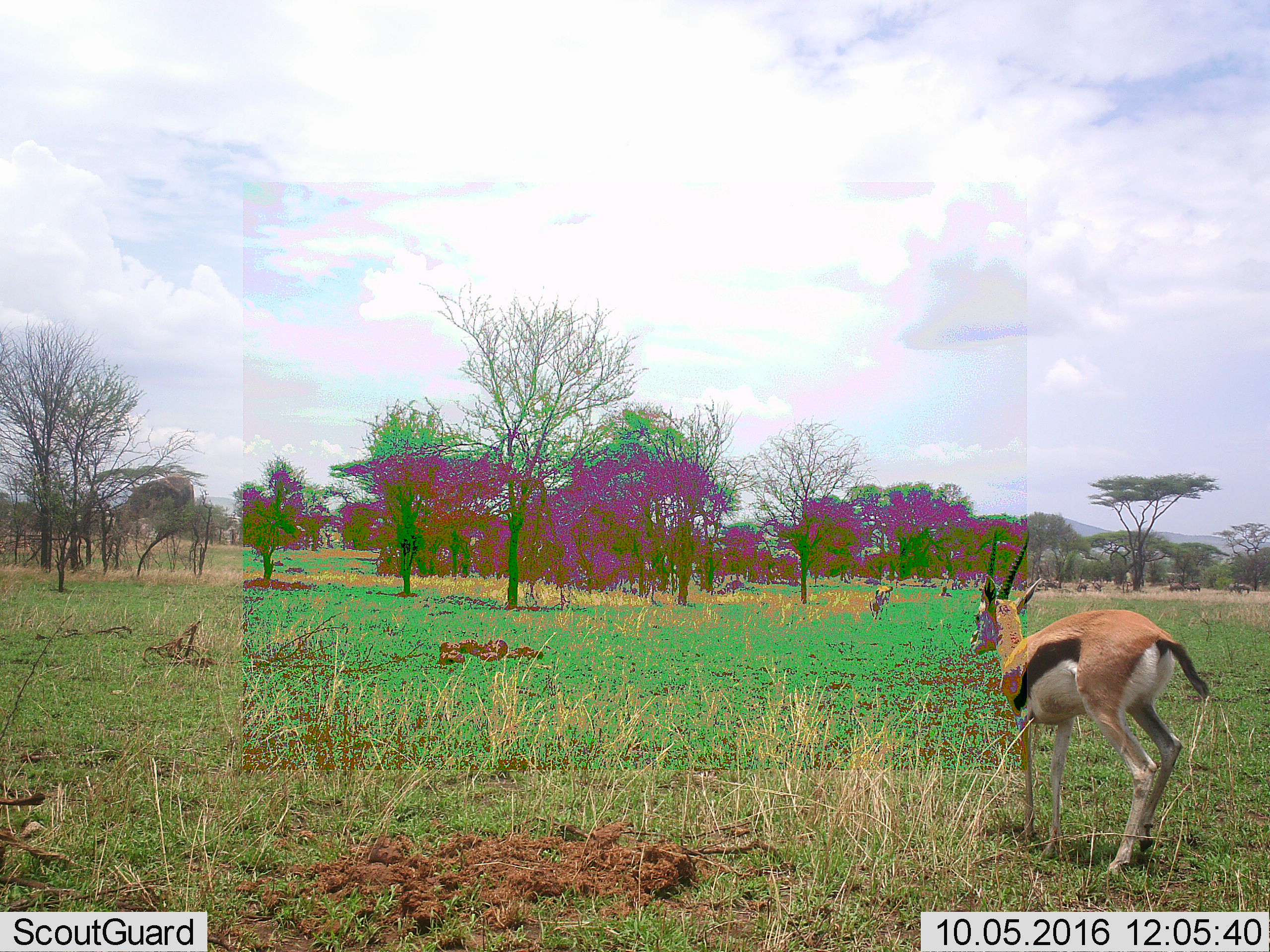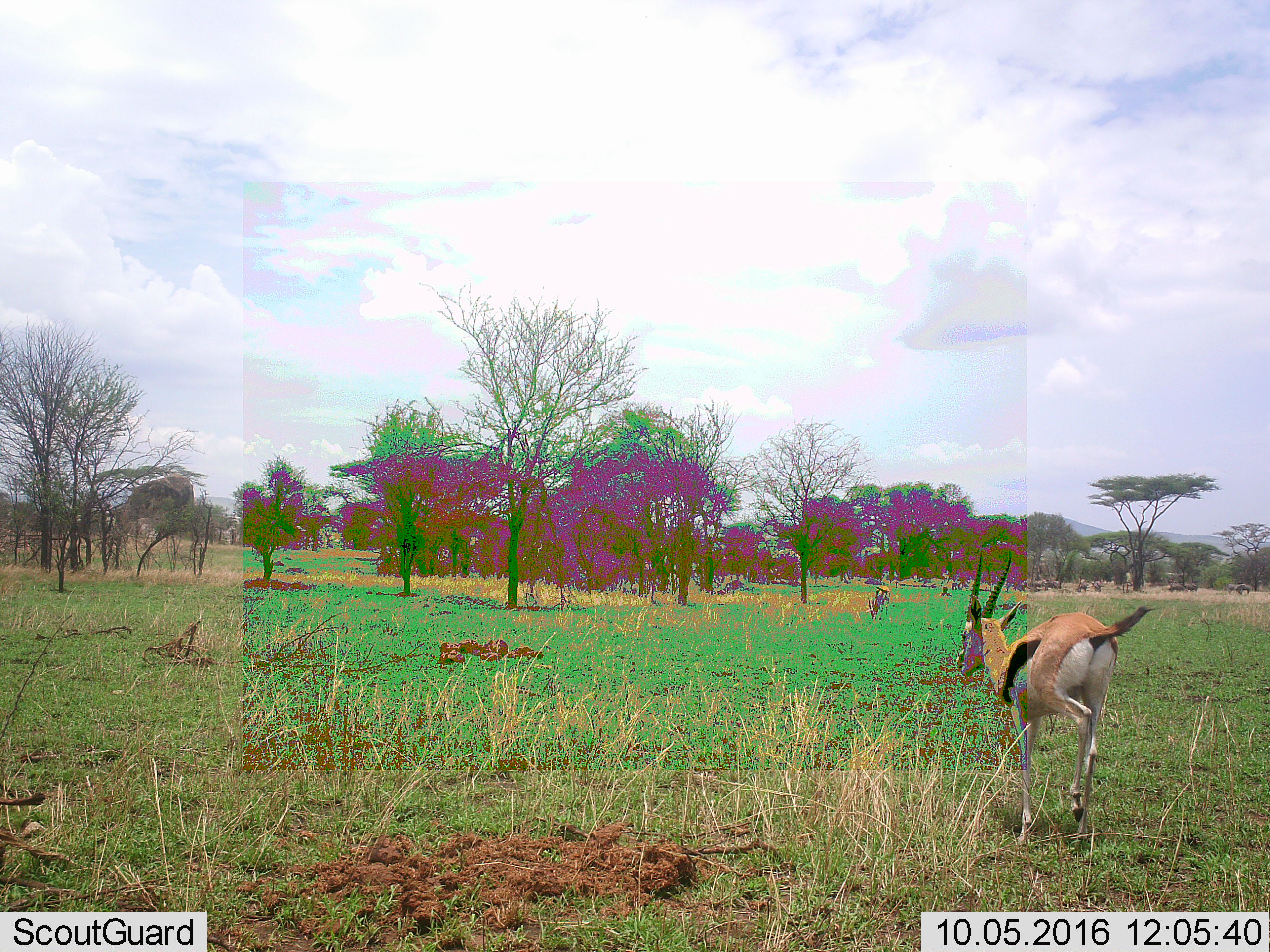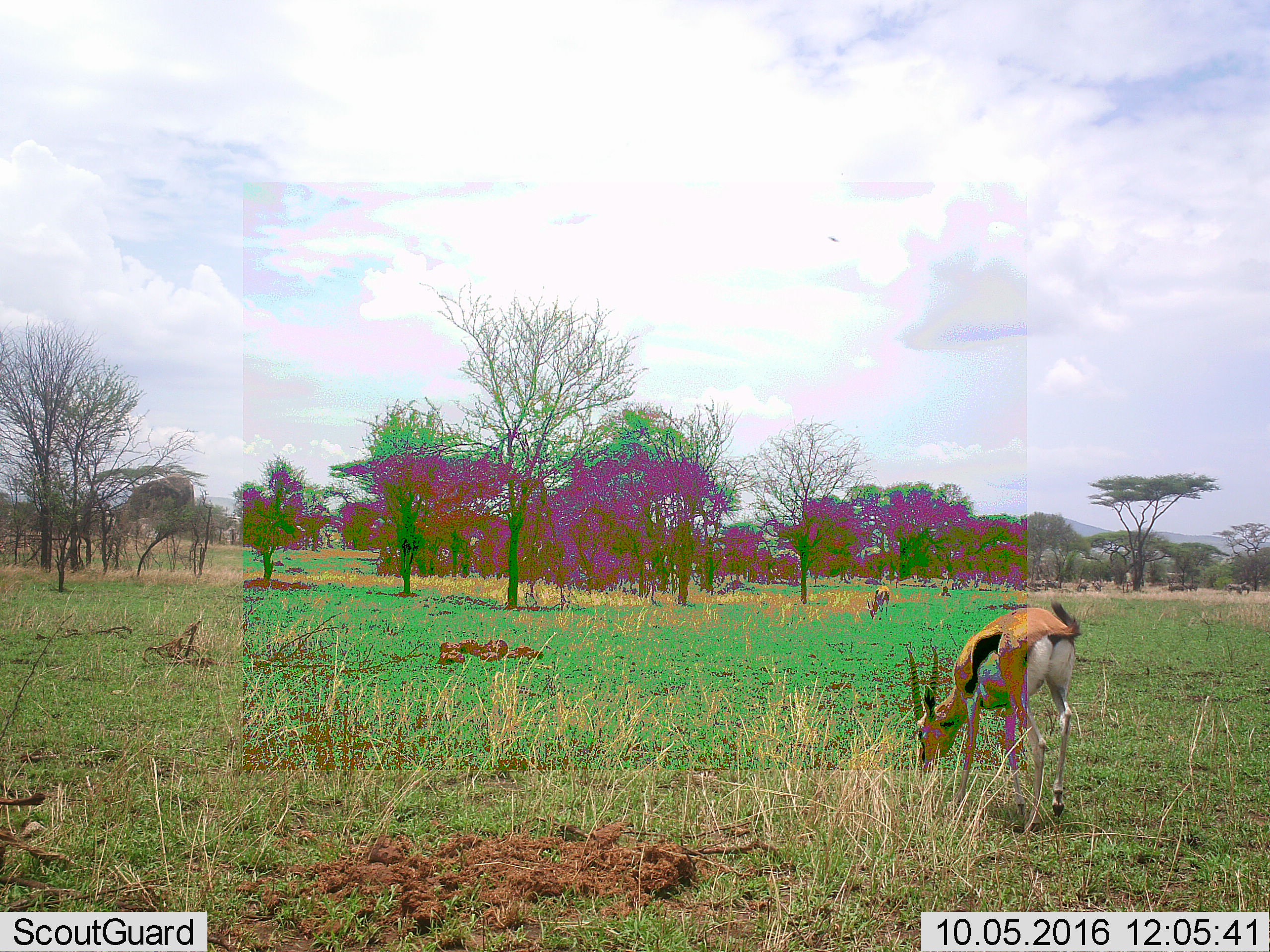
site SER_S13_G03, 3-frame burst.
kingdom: Animalia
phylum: Chordata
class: Mammalia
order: Artiodactyla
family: Bovidae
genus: Eudorcas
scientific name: Eudorcas thomsonii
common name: thomson's gazelle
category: gazellethomsons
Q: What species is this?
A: Gazellethomsons (thomson's gazelle) (Eudorcas thomsonii).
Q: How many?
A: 2.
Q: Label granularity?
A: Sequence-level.